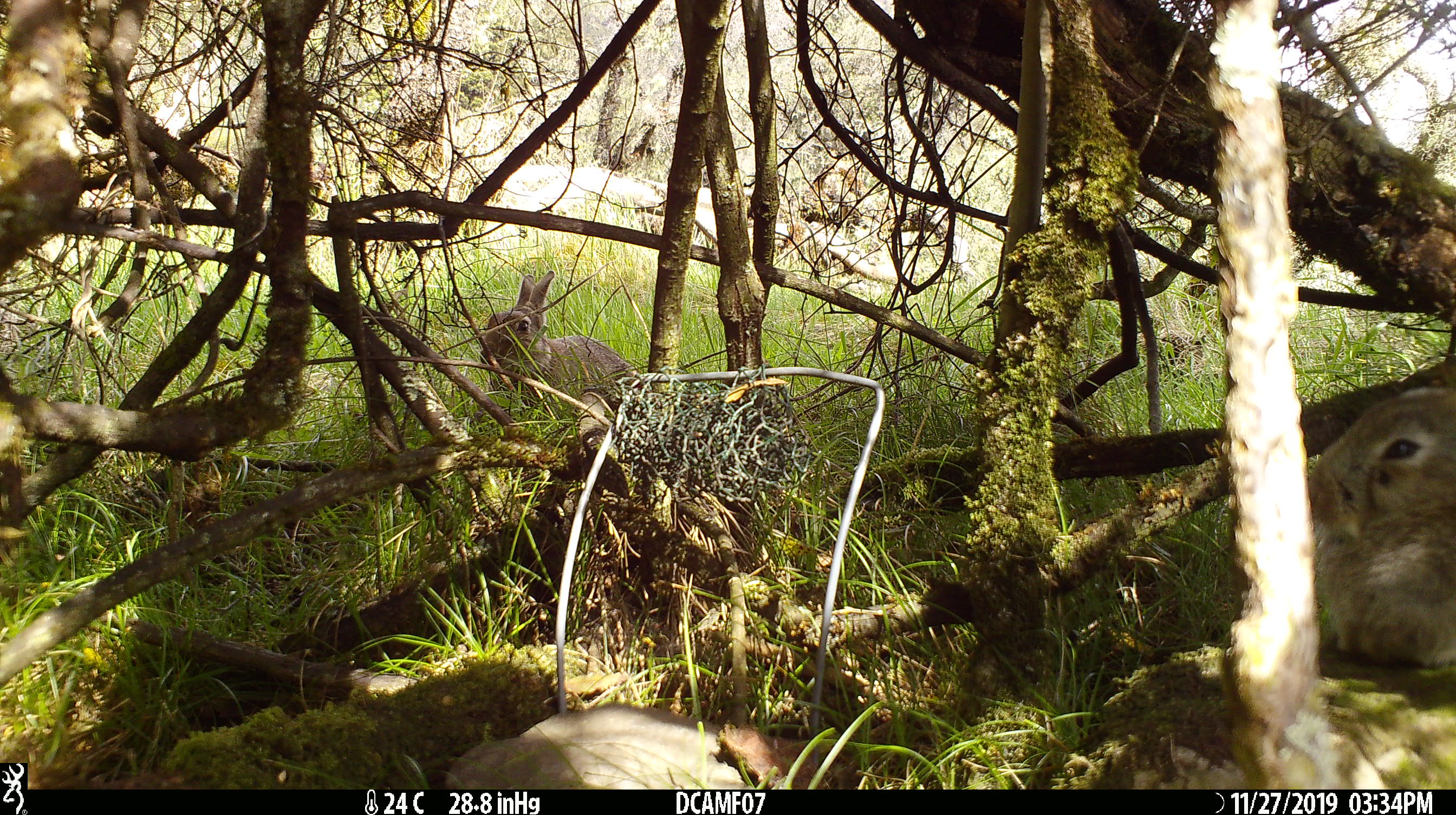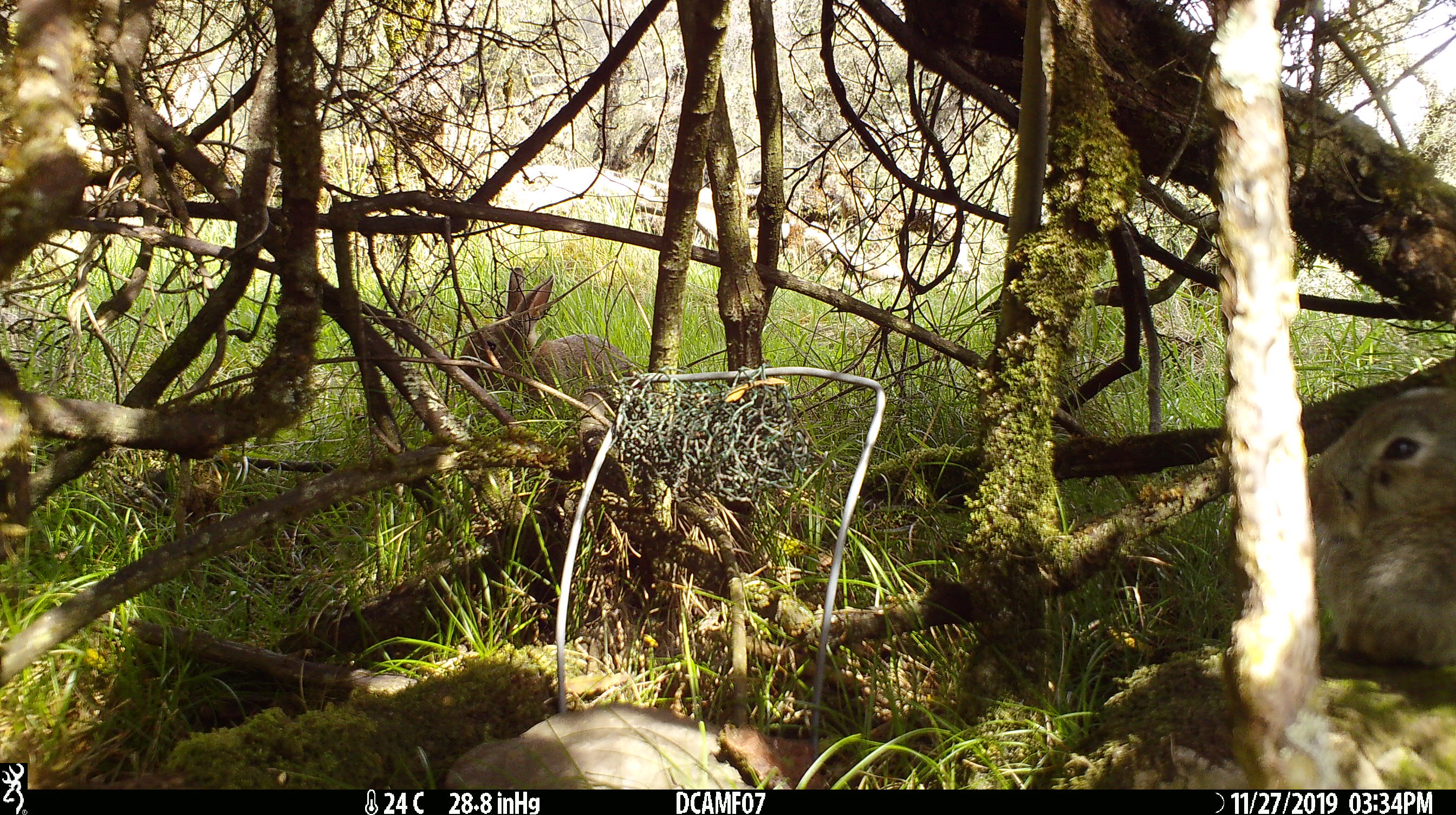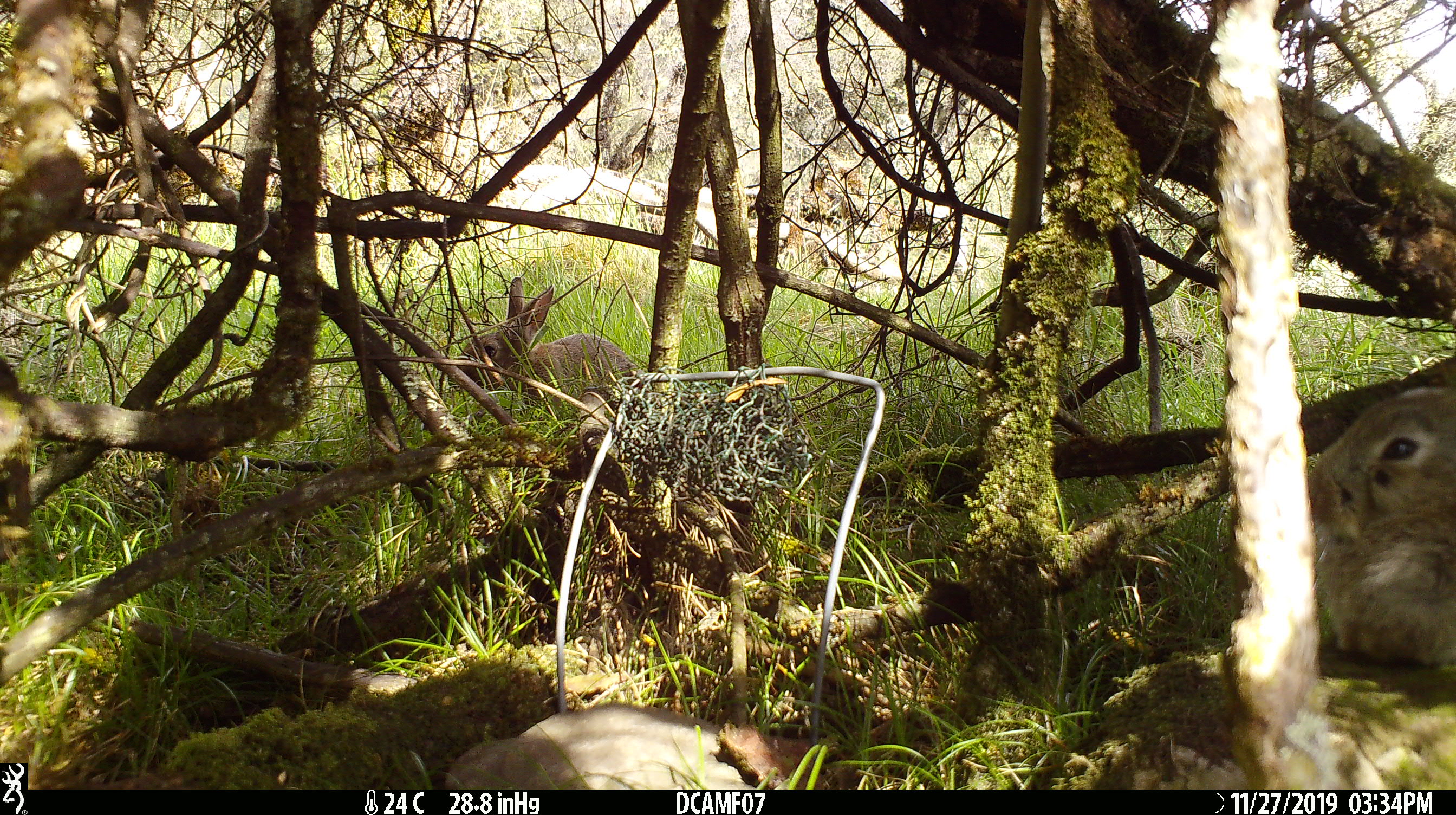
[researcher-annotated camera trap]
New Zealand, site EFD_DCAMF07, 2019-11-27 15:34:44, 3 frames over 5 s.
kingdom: Animalia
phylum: Chordata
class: Mammalia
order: Lagomorpha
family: Leporidae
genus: Oryctolagus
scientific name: Oryctolagus cuniculus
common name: european rabbit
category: rabbit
Rabbit (european rabbit) (Oryctolagus cuniculus).